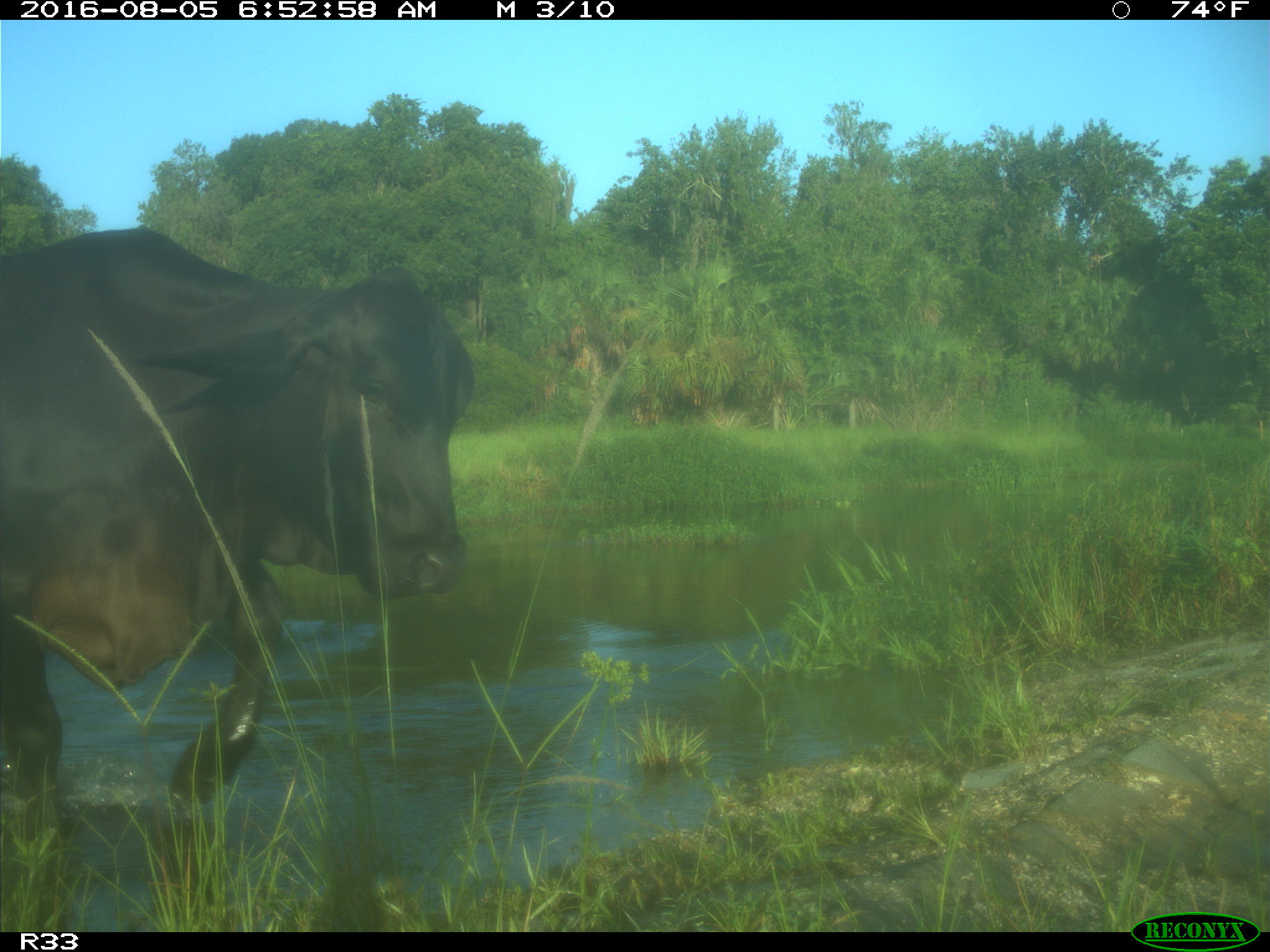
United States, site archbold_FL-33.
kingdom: Animalia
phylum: Chordata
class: Mammalia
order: Artiodactyla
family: Bovidae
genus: Bos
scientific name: Bos taurus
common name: domestic cow